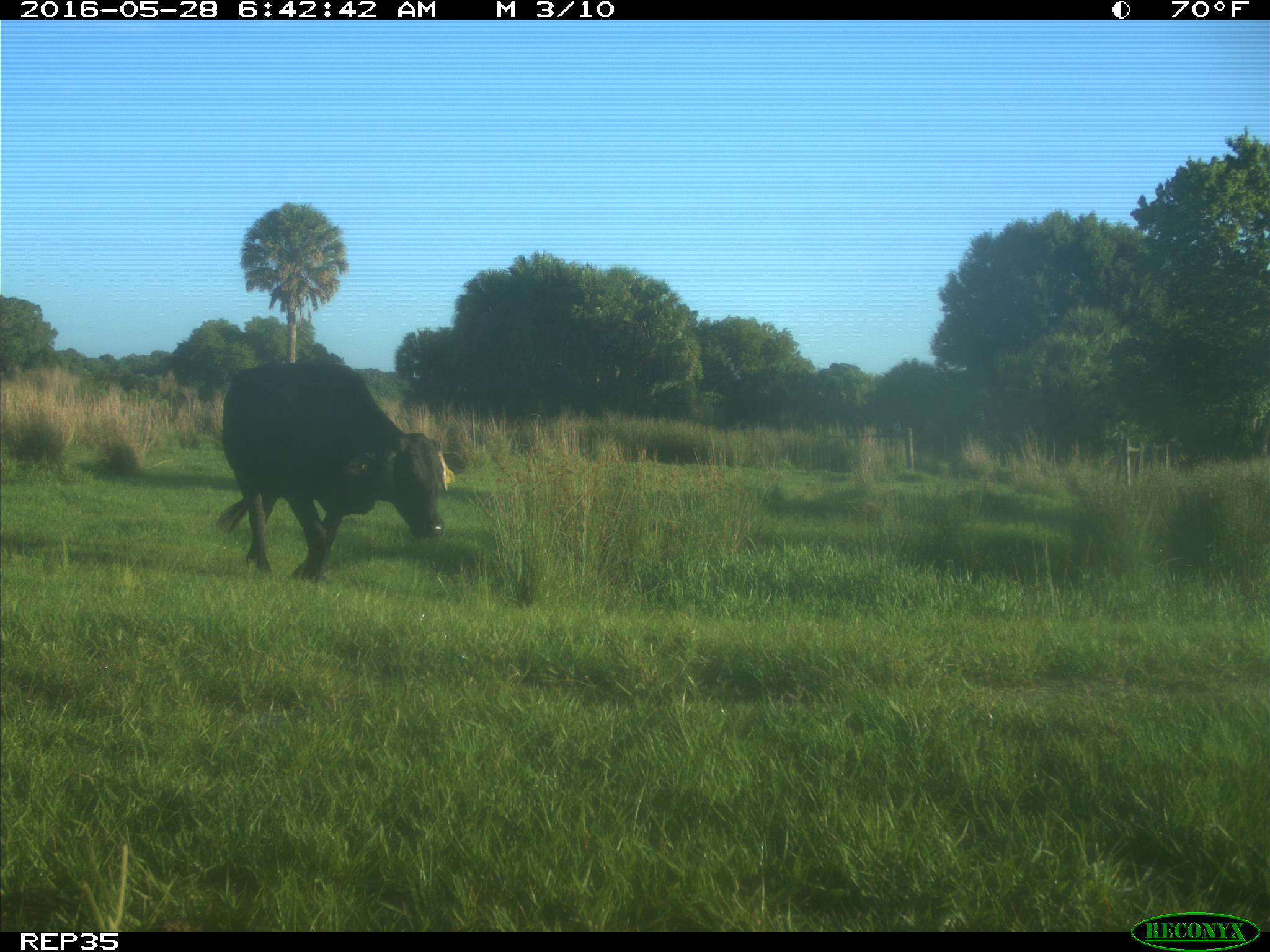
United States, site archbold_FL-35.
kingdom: Animalia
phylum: Chordata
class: Mammalia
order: Artiodactyla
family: Bovidae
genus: Bos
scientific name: Bos taurus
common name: domestic cow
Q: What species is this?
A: Bos taurus (domestic cow).